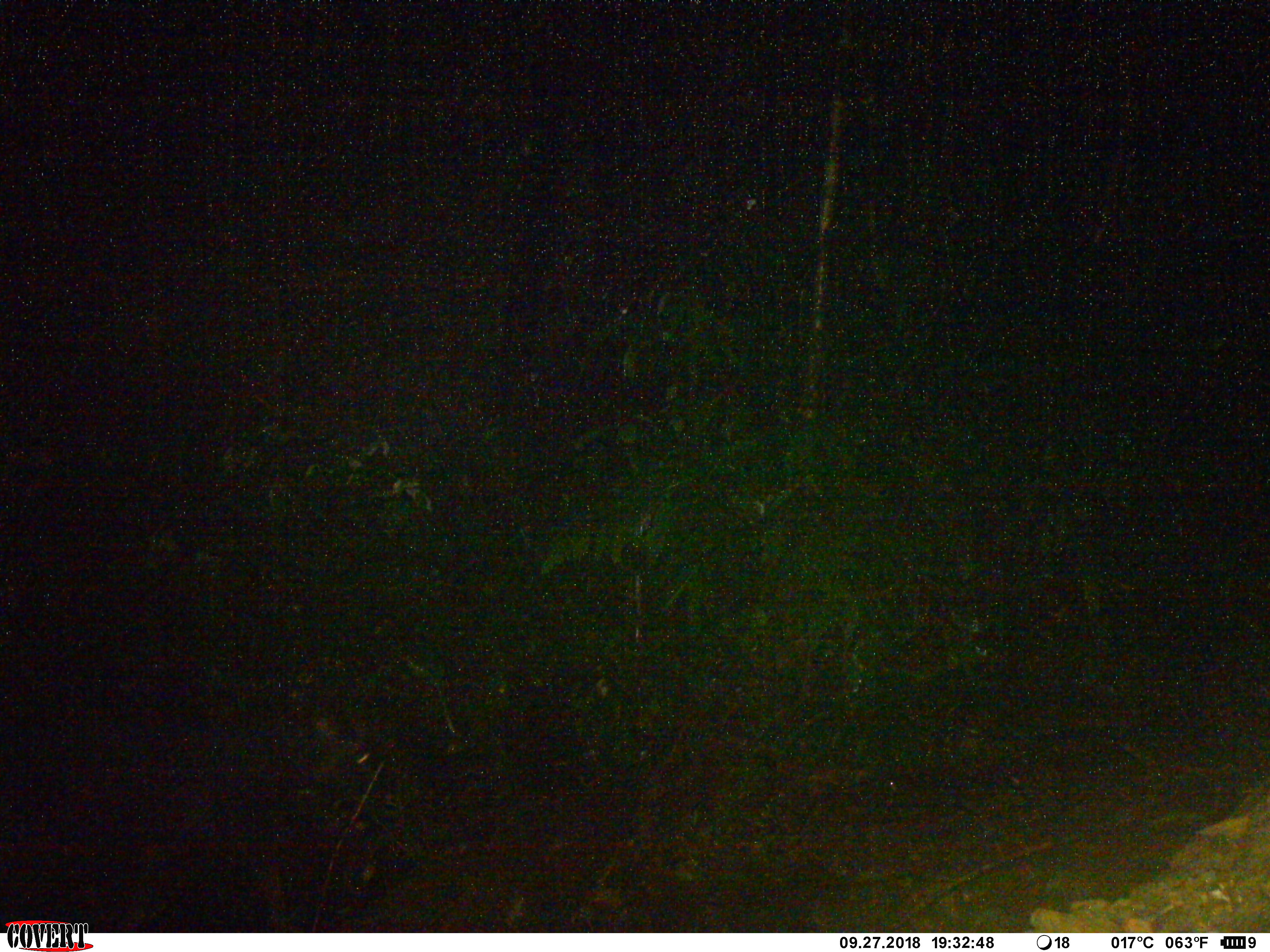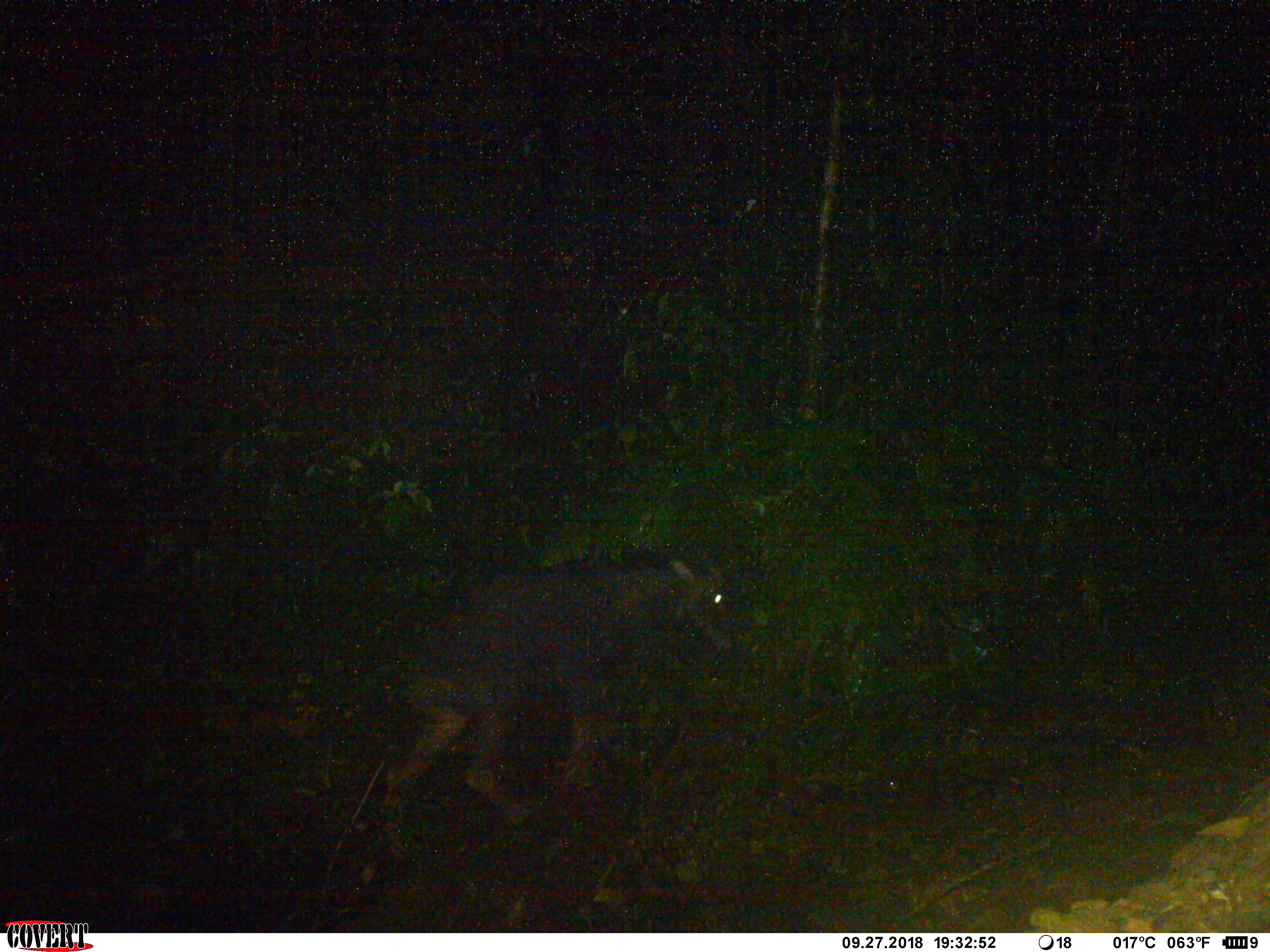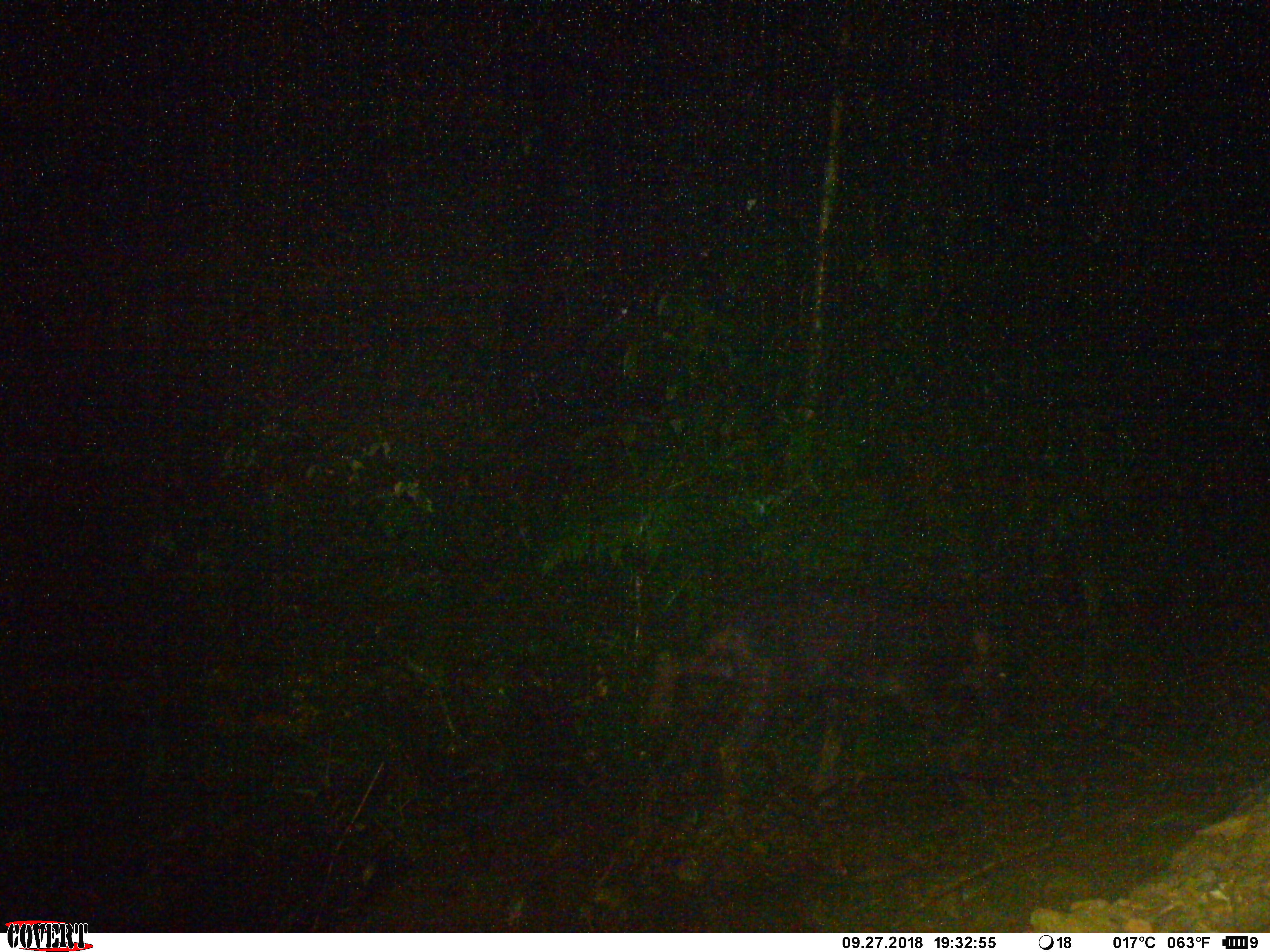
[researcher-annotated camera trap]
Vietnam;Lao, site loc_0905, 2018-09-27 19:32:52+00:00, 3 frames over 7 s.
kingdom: Animalia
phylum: Chordata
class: Mammalia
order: Artiodactyla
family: Bovidae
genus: Capricornis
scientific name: Capricornis sumatraensis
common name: chinese serow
Chinese serow (Capricornis sumatraensis). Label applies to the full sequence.